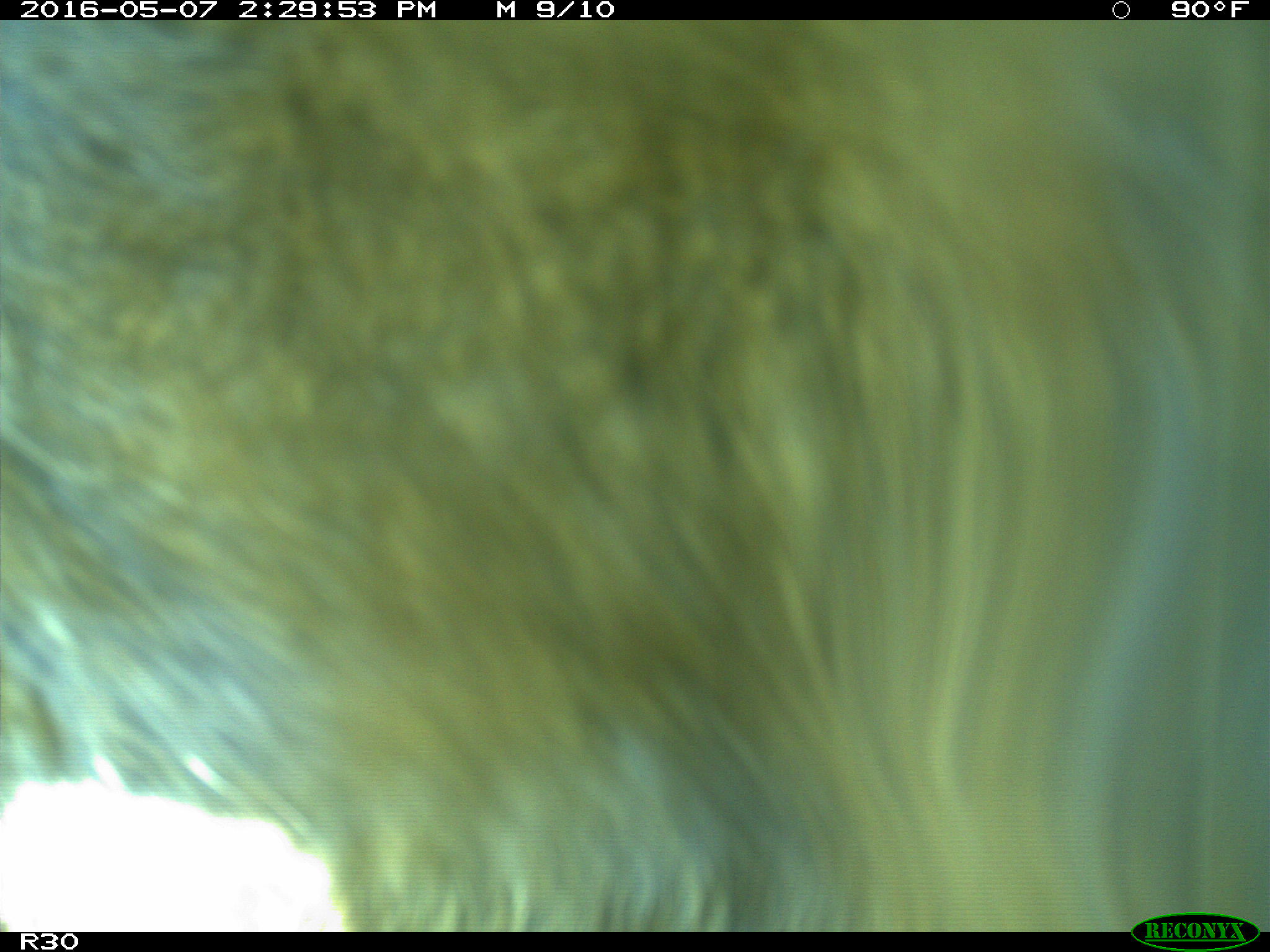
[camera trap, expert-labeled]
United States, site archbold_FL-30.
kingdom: Animalia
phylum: Chordata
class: Mammalia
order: Artiodactyla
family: Bovidae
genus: Bos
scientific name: Bos taurus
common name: domestic cow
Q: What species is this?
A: Bos taurus (domestic cow).